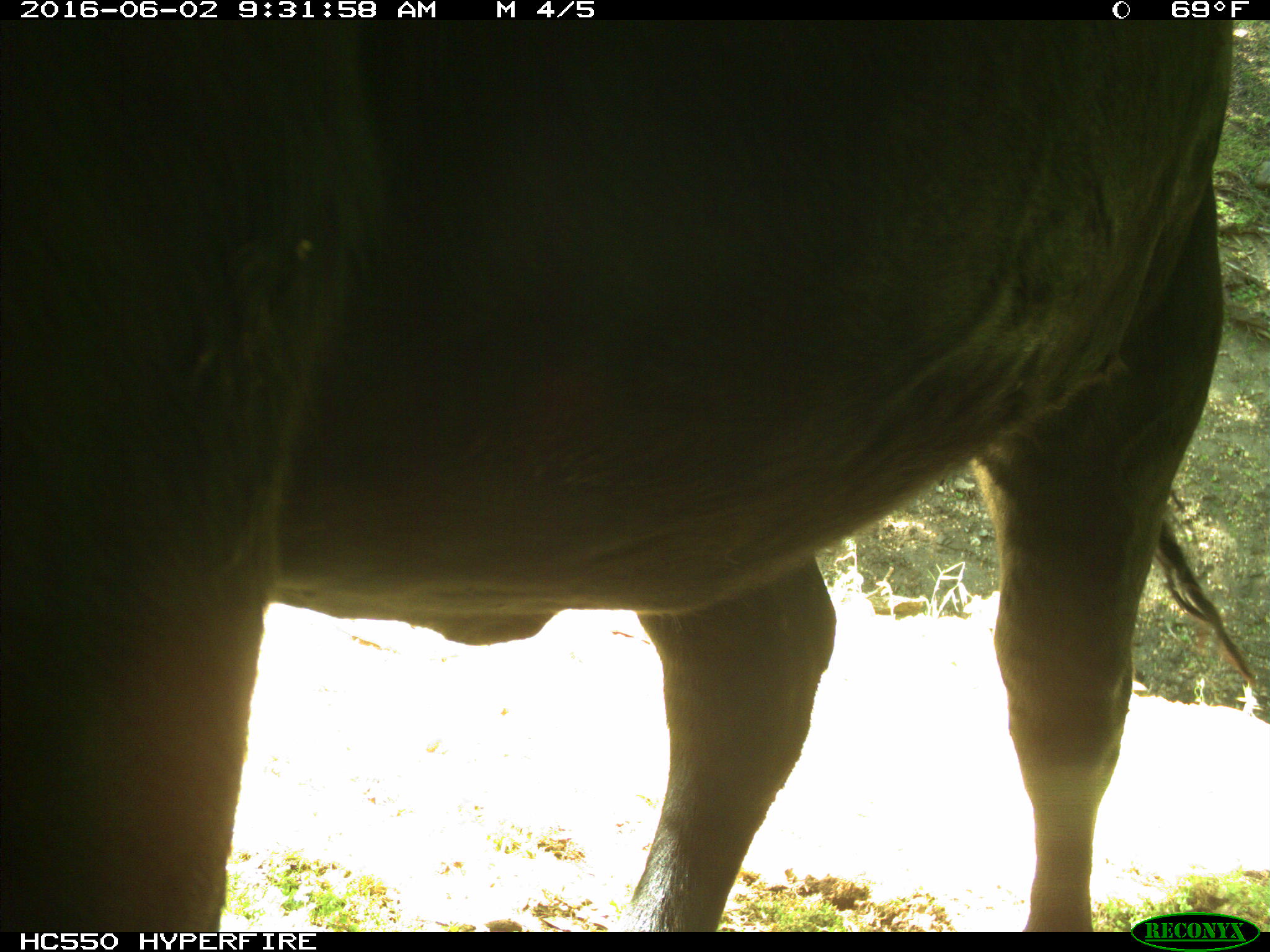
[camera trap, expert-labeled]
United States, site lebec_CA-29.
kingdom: Animalia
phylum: Chordata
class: Mammalia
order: Artiodactyla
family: Bovidae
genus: Bos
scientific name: Bos taurus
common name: domestic cow